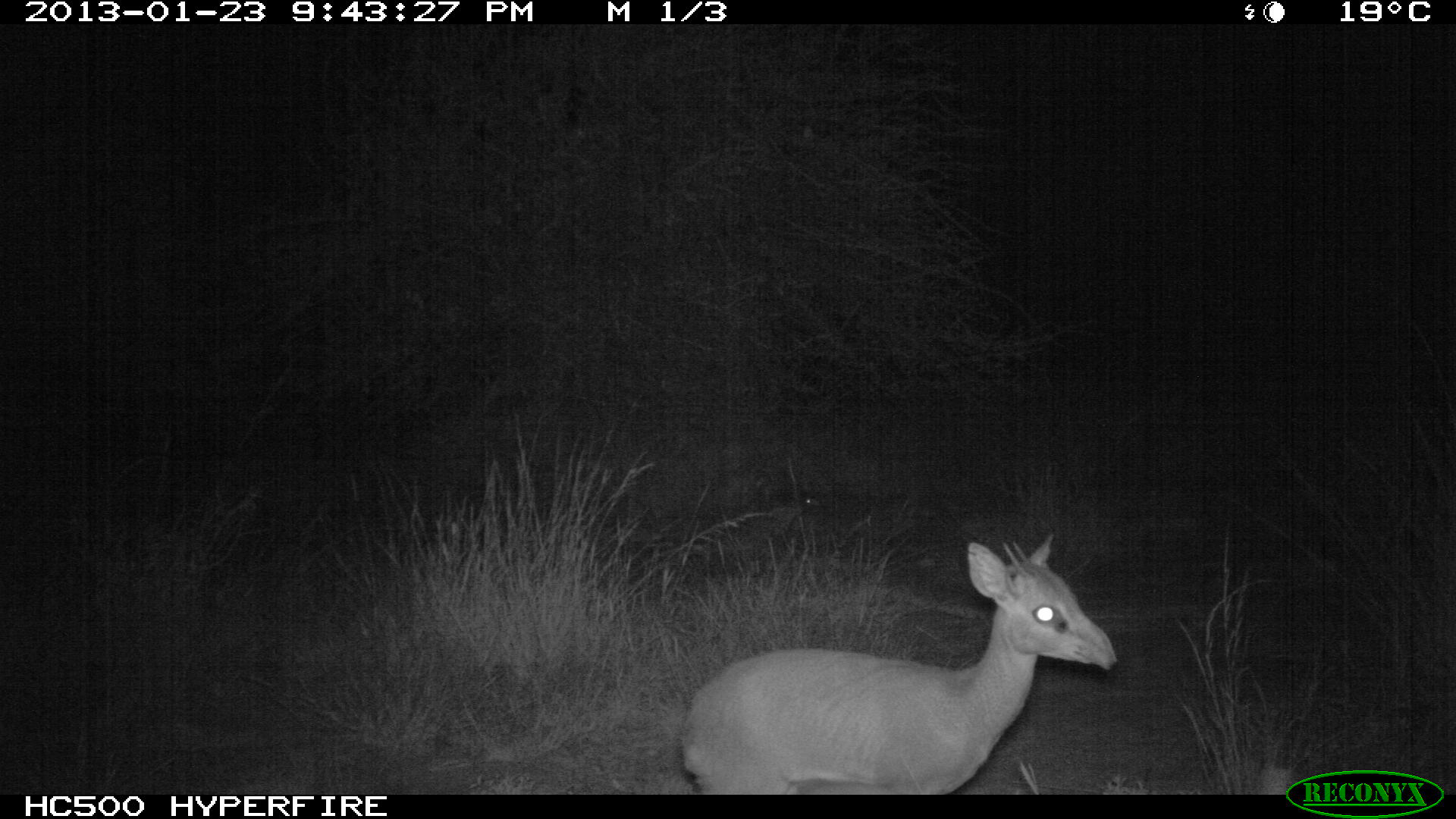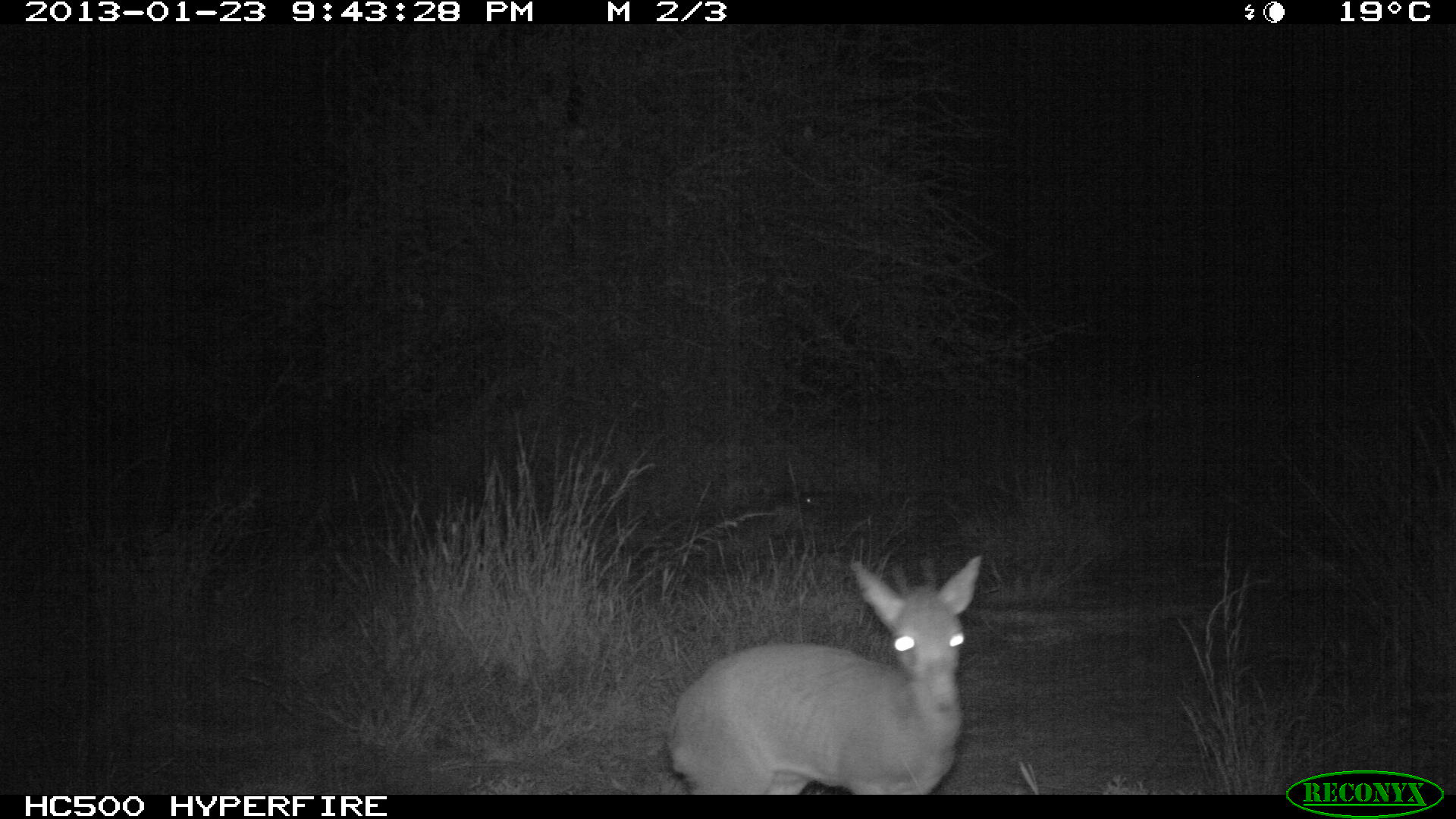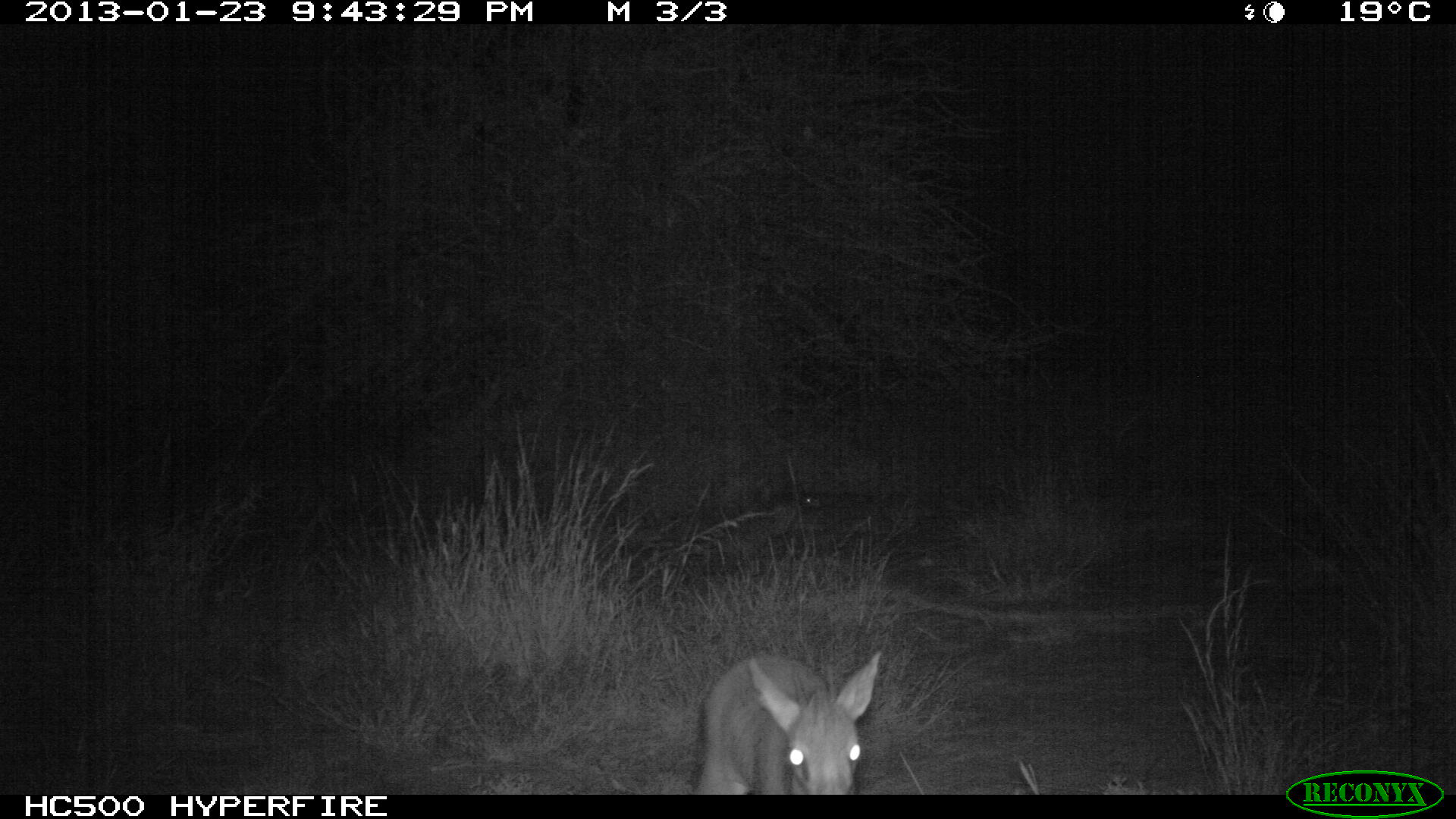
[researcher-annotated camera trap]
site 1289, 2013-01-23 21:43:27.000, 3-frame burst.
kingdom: Animalia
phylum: Chordata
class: Mammalia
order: Artiodactyla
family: Bovidae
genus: Madoqua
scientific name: Madoqua guentheri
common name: günther's dik-dik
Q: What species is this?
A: Madoqua guentheri (günther's dik-dik).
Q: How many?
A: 2.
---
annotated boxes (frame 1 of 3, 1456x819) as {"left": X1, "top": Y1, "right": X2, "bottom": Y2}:
madoqua guentheri: {"left": 673, "top": 534, "right": 1117, "bottom": 787}